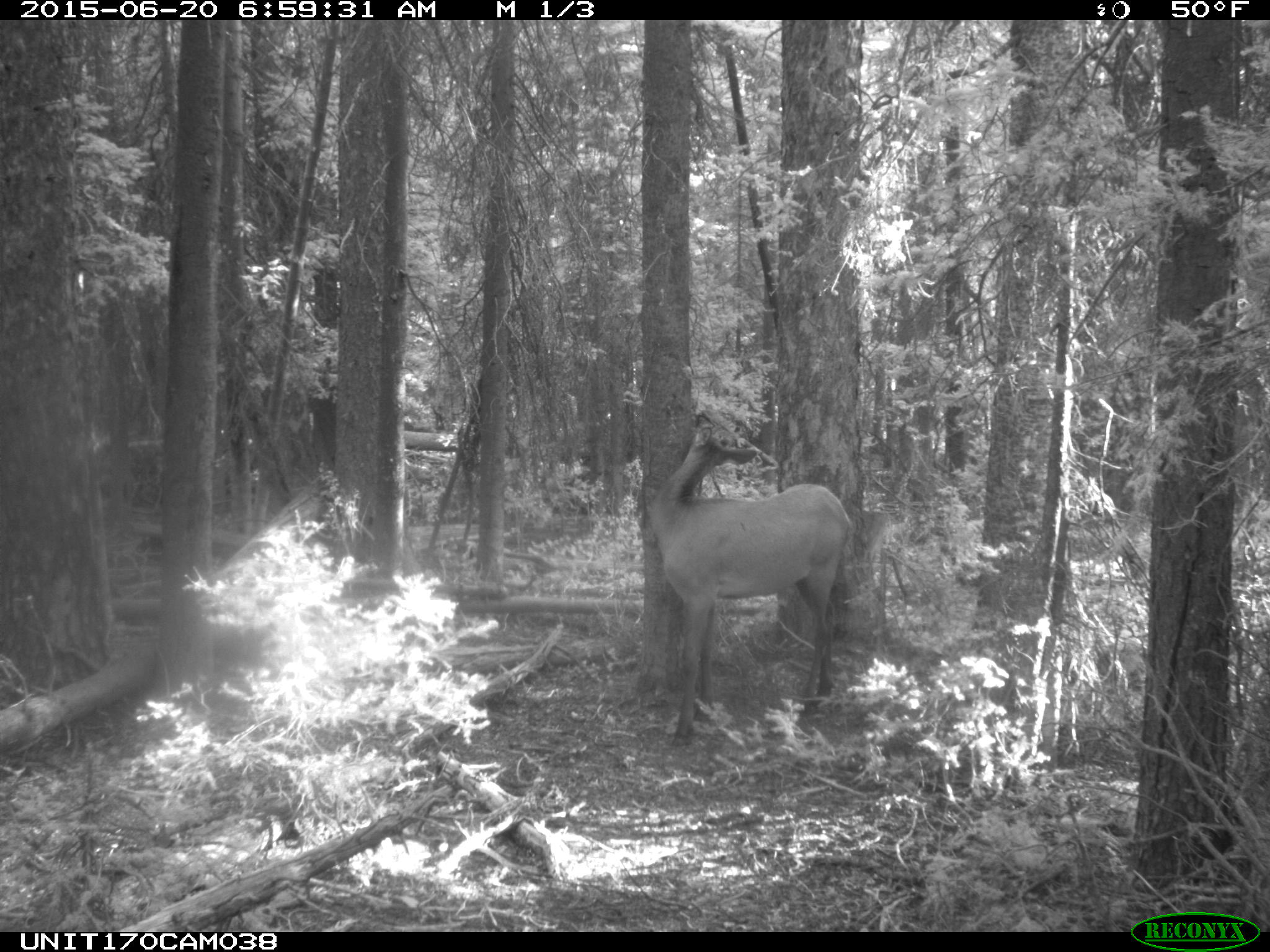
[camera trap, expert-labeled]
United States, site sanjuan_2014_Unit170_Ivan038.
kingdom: Animalia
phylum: Chordata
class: Mammalia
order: Artiodactyla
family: Cervidae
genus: Cervus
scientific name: Cervus elaphus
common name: red deer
Cervus elaphus (red deer).